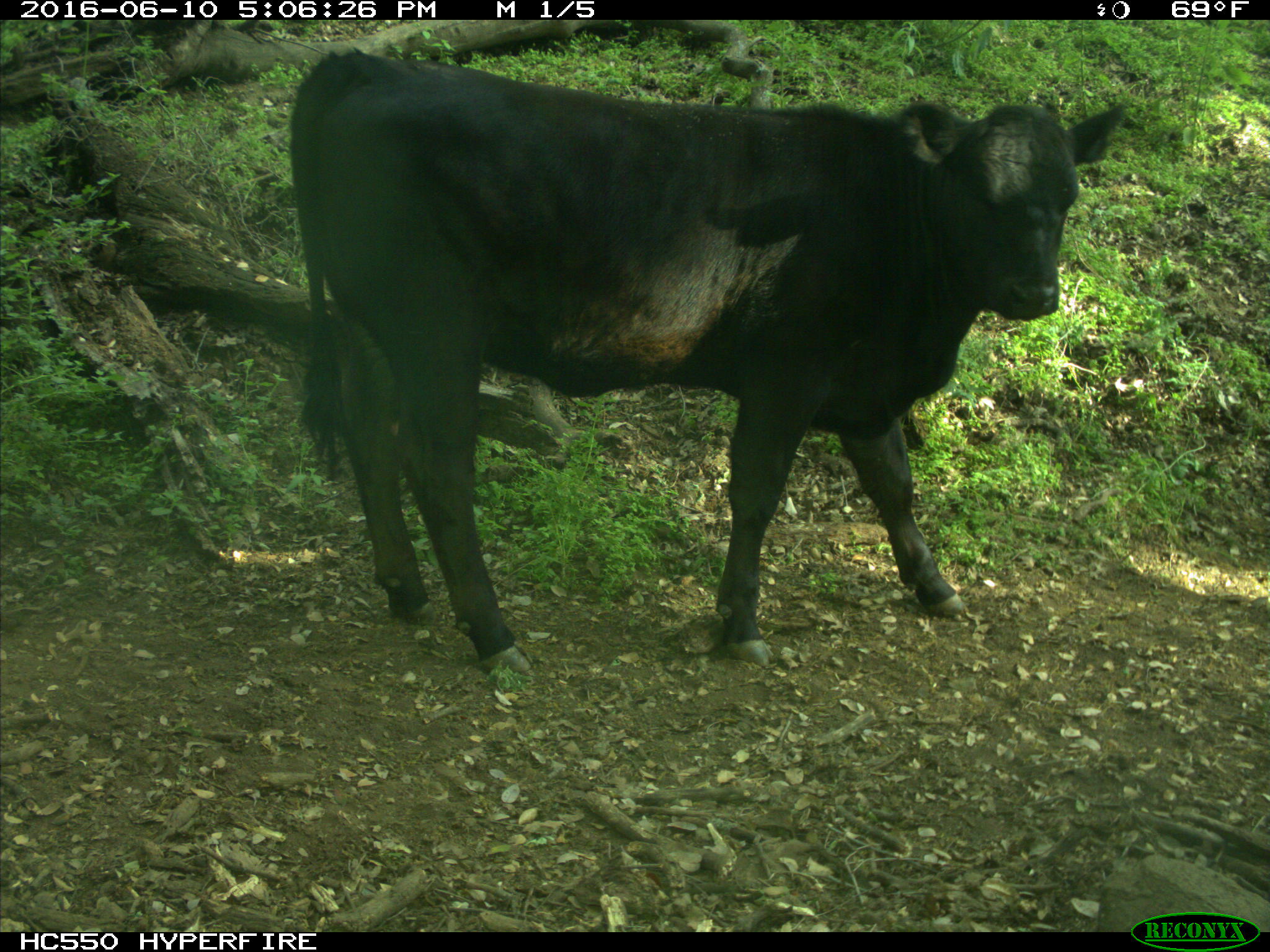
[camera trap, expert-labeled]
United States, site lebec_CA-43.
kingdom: Animalia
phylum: Chordata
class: Mammalia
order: Artiodactyla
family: Bovidae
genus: Bos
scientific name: Bos taurus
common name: domestic cow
Bos taurus (domestic cow).